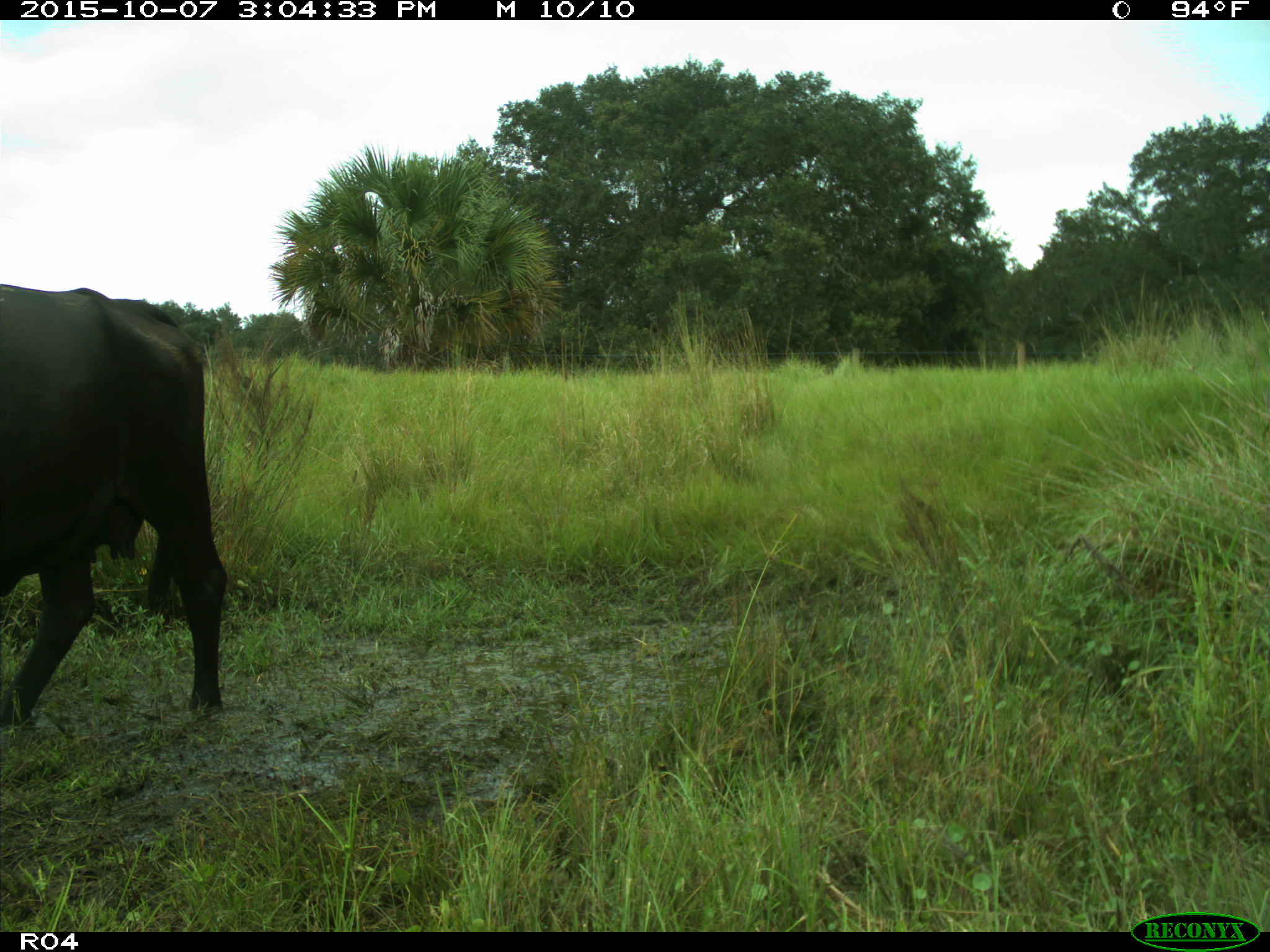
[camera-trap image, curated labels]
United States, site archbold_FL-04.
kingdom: Animalia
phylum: Chordata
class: Mammalia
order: Artiodactyla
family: Bovidae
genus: Bos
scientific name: Bos taurus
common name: domestic cow